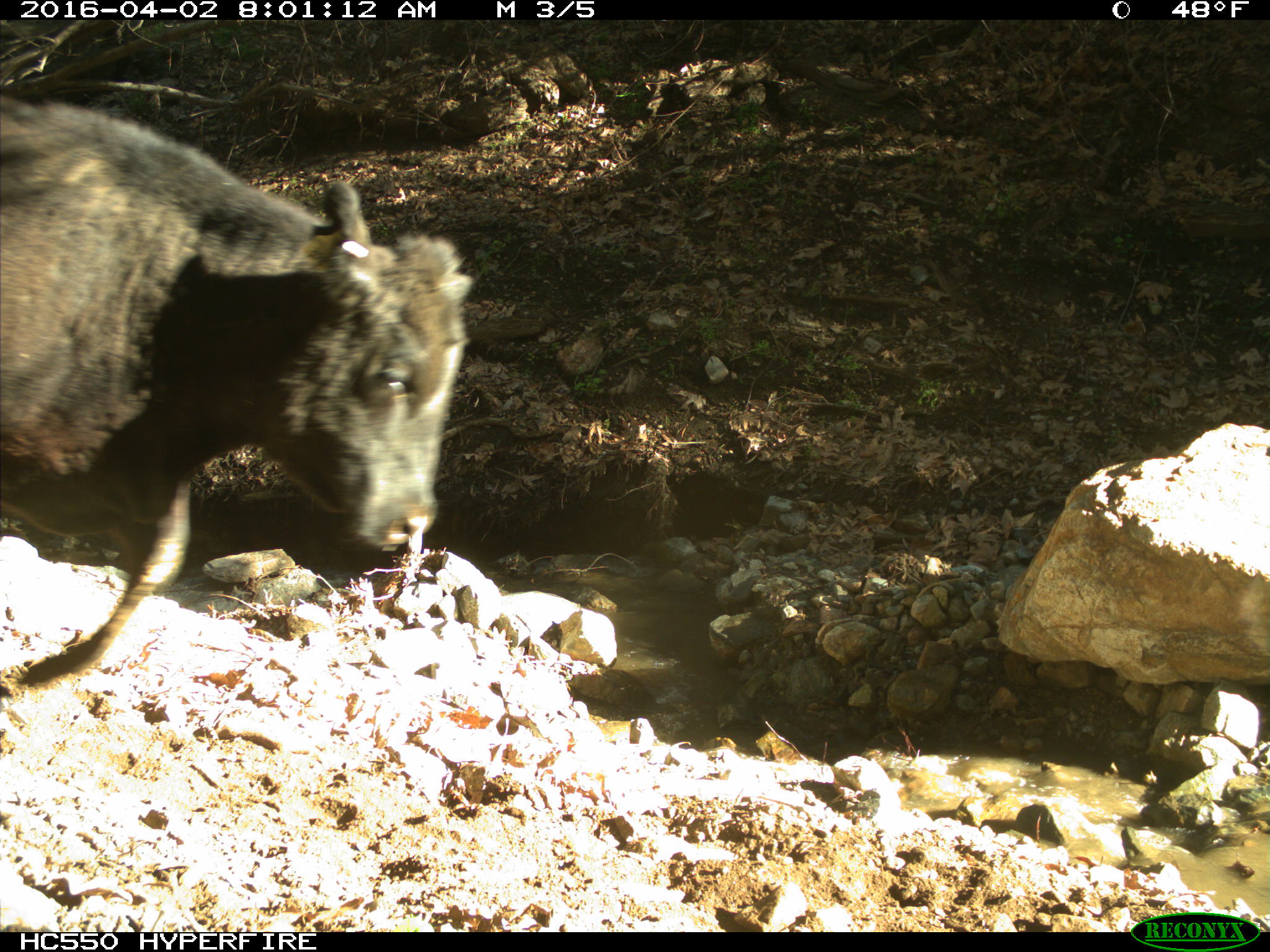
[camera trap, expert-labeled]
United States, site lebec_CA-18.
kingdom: Animalia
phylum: Chordata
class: Mammalia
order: Artiodactyla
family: Bovidae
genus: Bos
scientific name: Bos taurus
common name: domestic cow